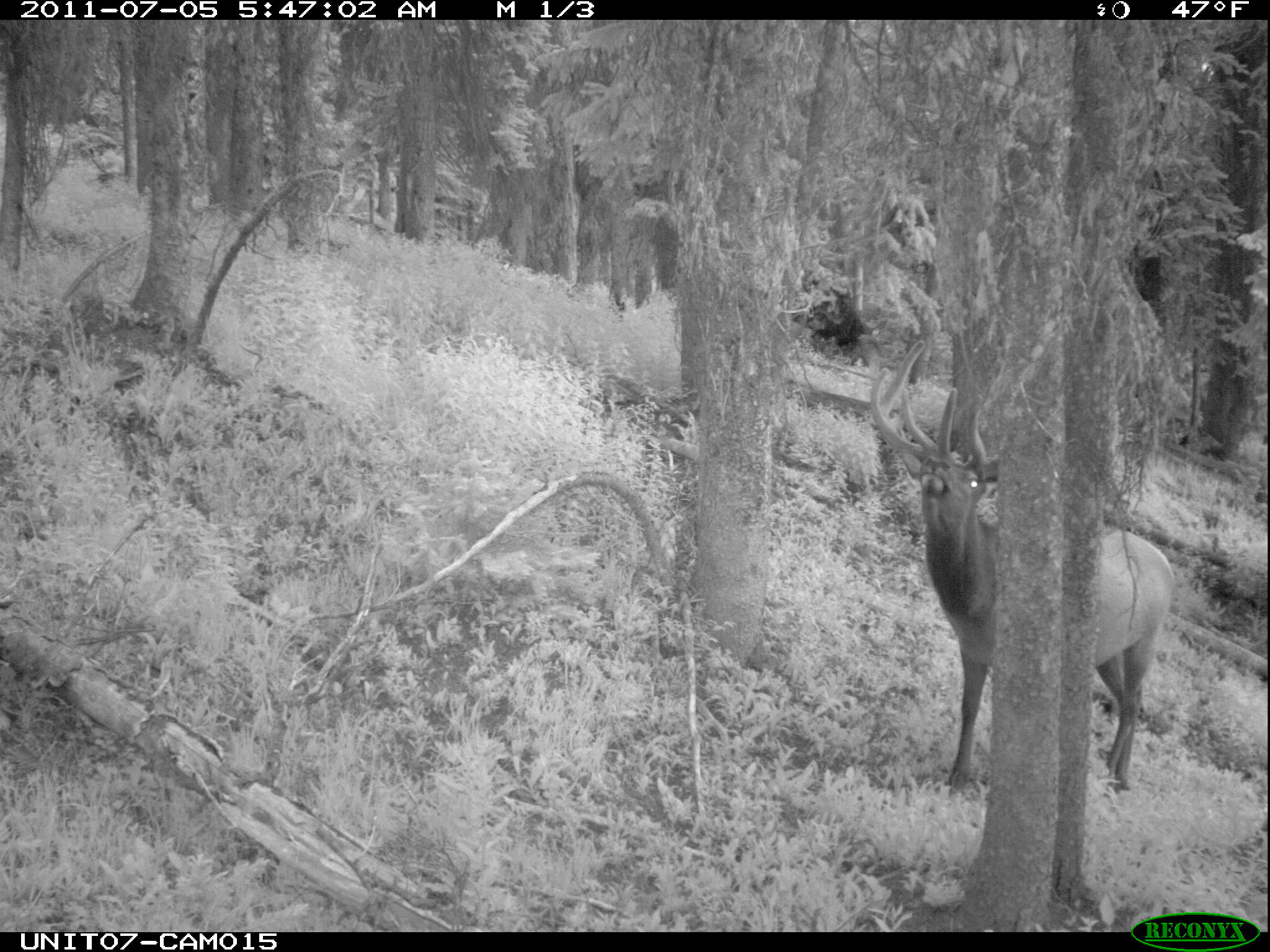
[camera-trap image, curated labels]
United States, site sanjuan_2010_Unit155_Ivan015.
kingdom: Animalia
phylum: Chordata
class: Mammalia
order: Artiodactyla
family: Cervidae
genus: Cervus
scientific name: Cervus elaphus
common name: red deer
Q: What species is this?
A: Cervus elaphus (red deer).